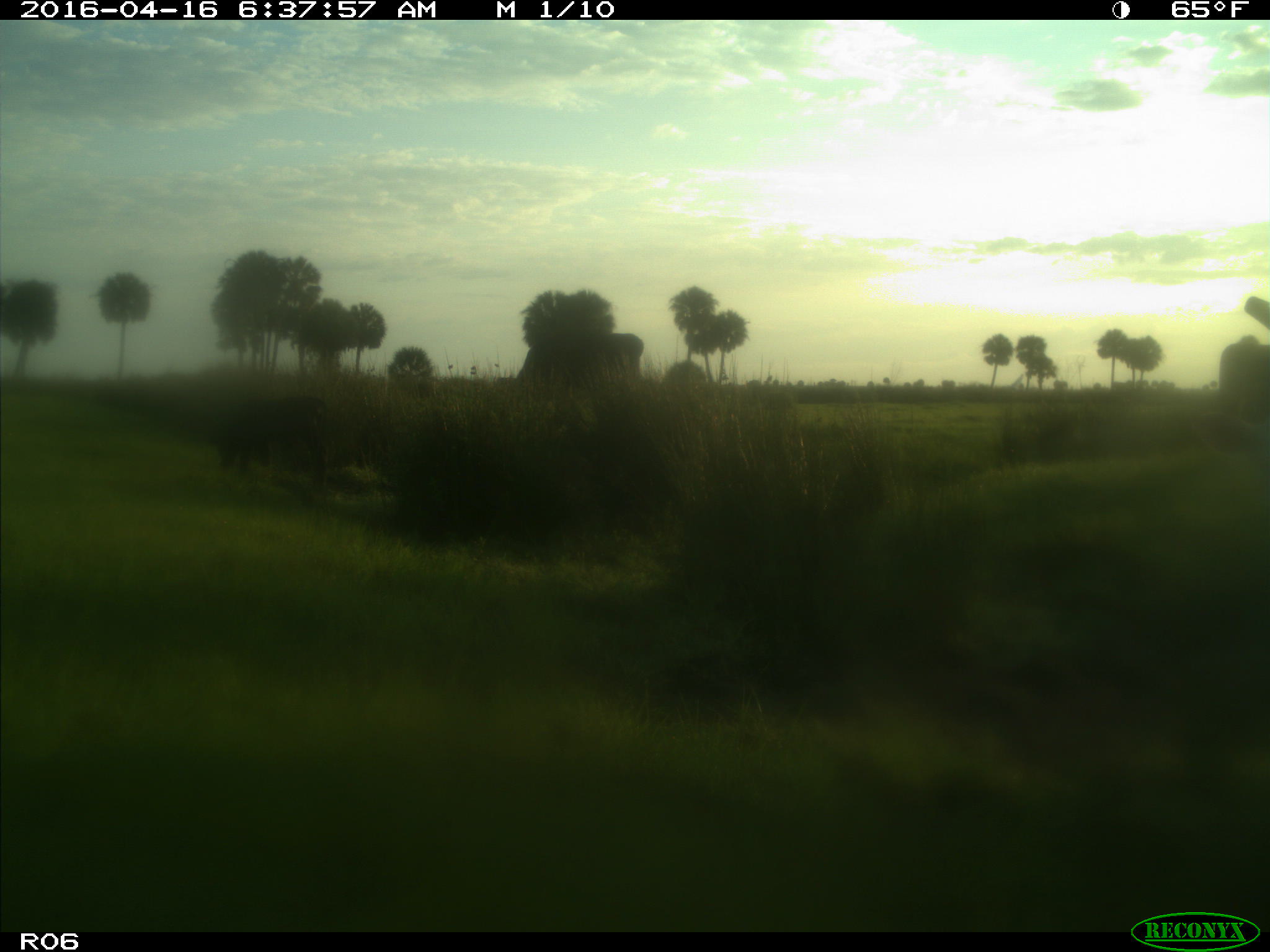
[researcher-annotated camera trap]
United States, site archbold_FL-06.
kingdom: Animalia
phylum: Chordata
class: Mammalia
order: Artiodactyla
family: Bovidae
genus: Bos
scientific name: Bos taurus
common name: domestic cow